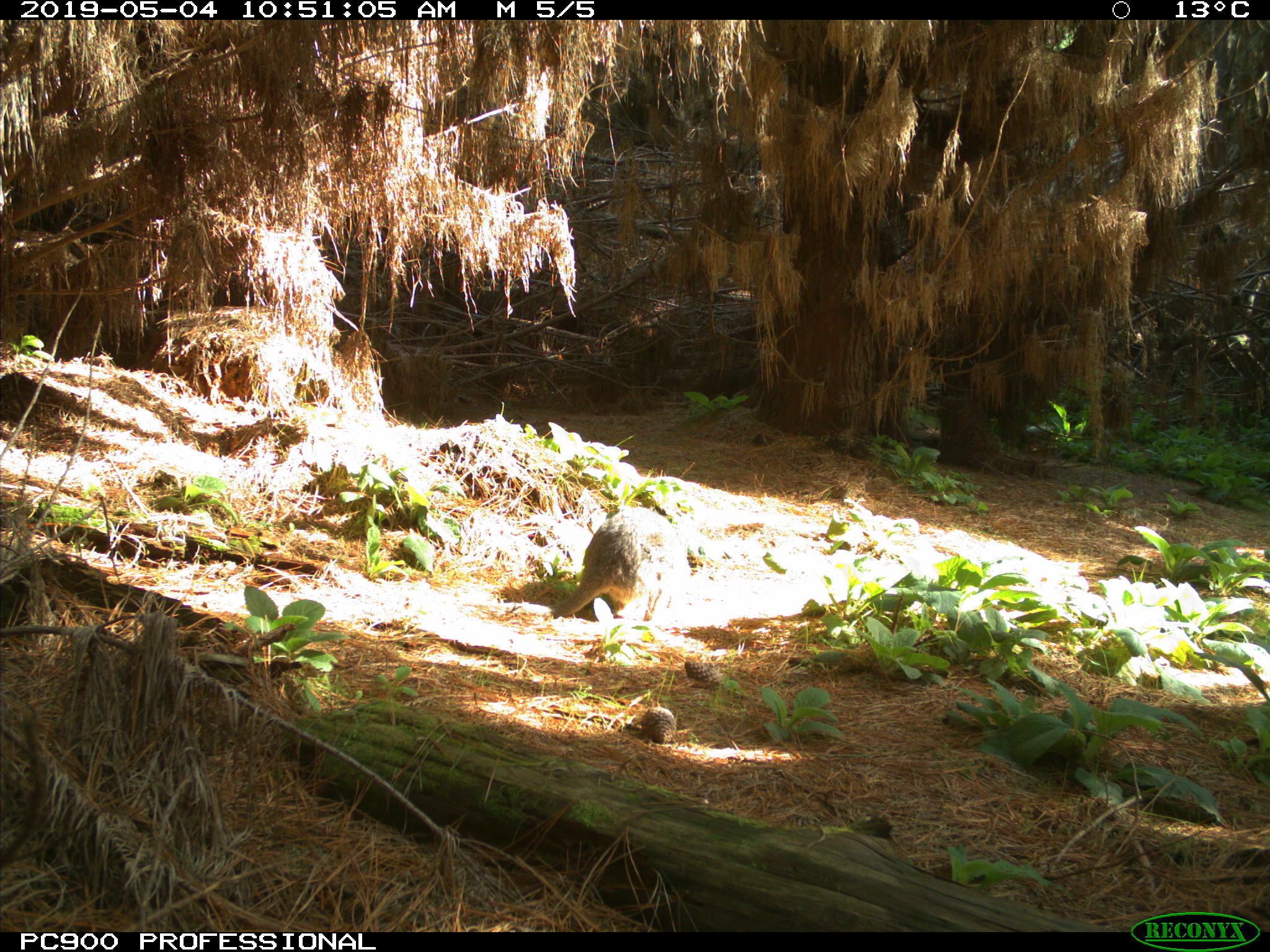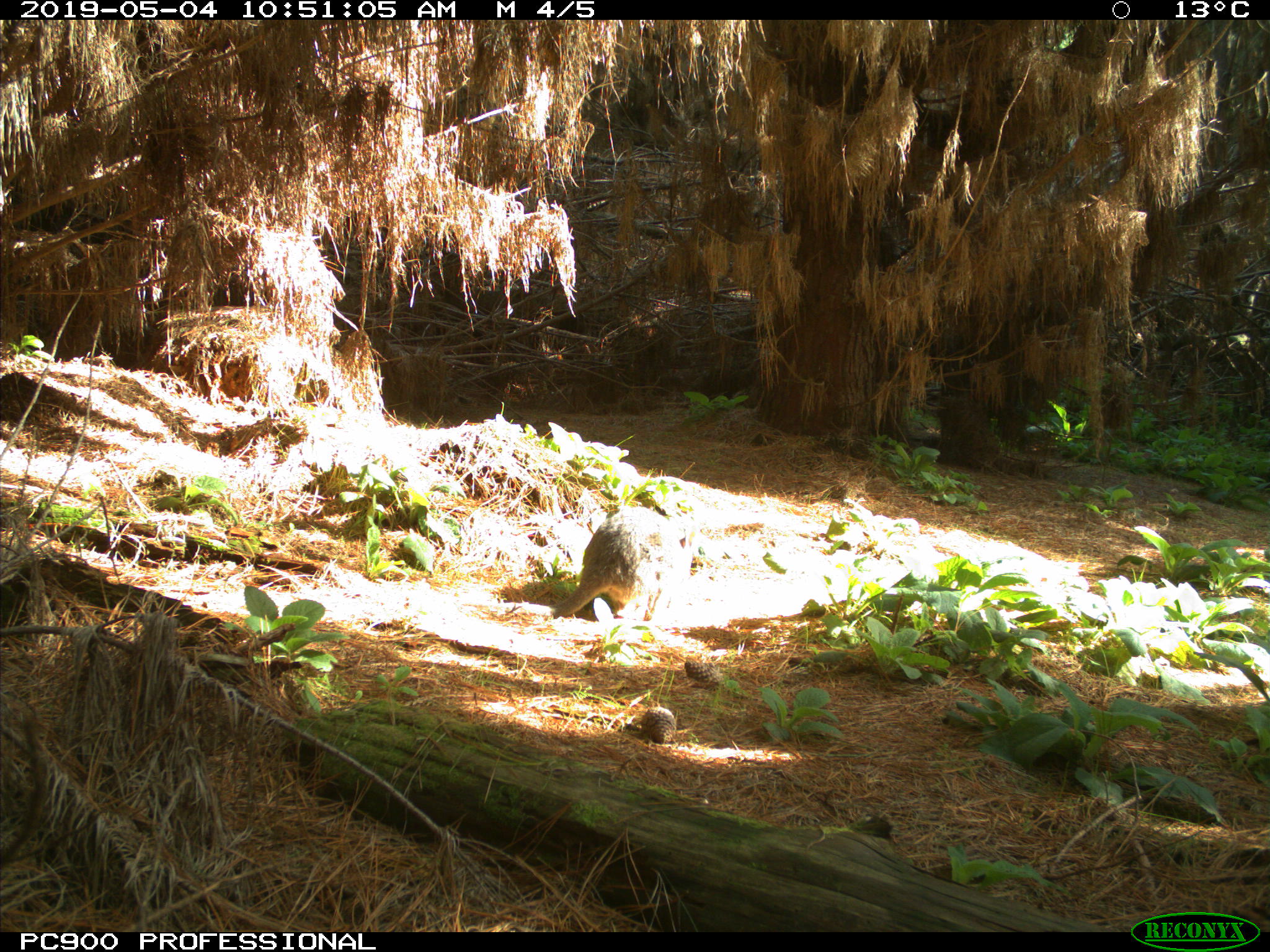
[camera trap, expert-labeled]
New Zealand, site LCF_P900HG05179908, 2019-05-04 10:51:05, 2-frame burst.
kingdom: Animalia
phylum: Chordata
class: Mammalia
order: Diprotodontia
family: Macropodidae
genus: Notamacropus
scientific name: Notamacropus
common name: wallaby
Wallaby (Notamacropus).